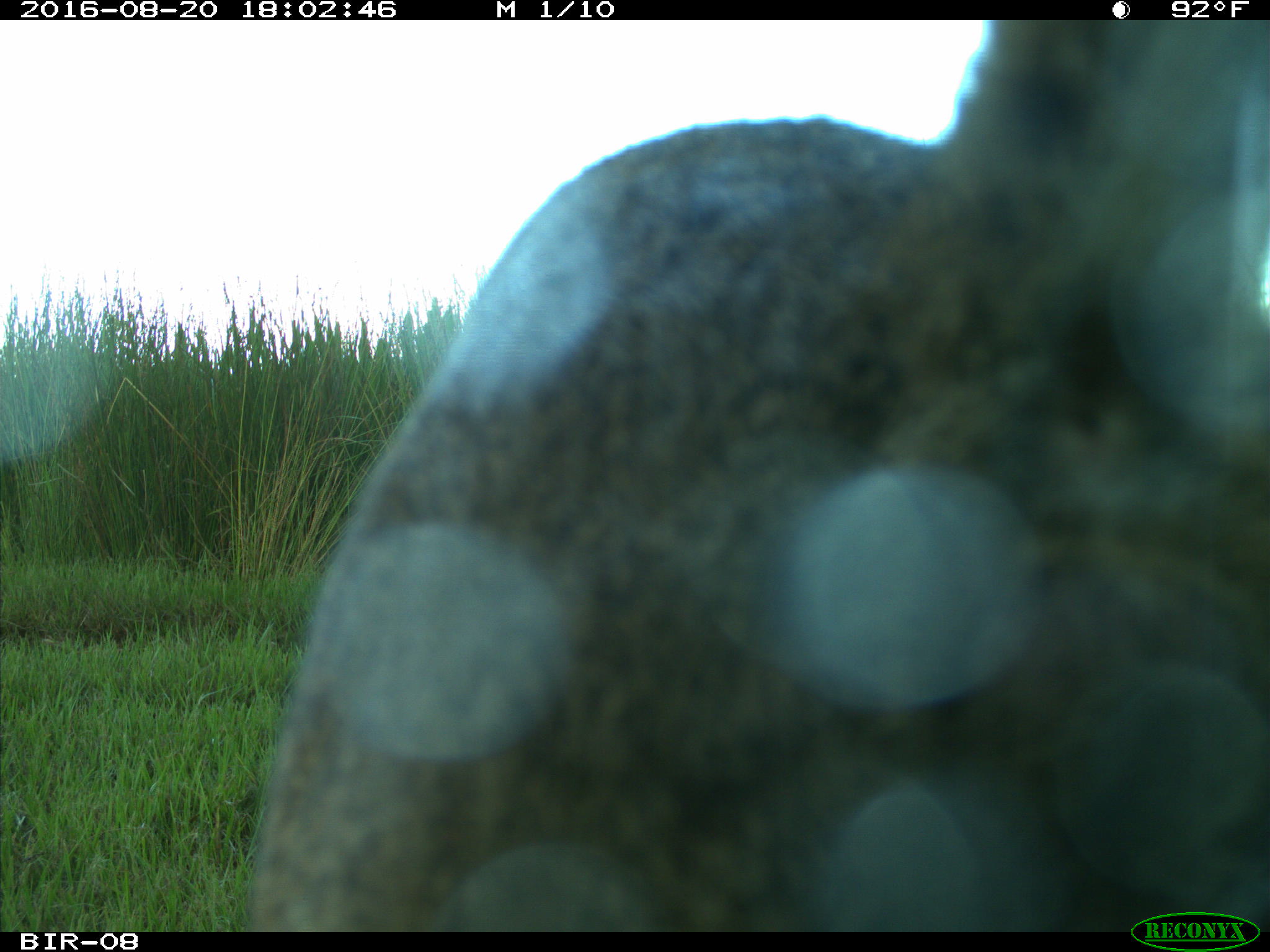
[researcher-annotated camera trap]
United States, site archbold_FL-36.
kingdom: Animalia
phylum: Chordata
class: Mammalia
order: Carnivora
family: Procyonidae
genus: Procyon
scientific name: Procyon lotor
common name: common raccoon